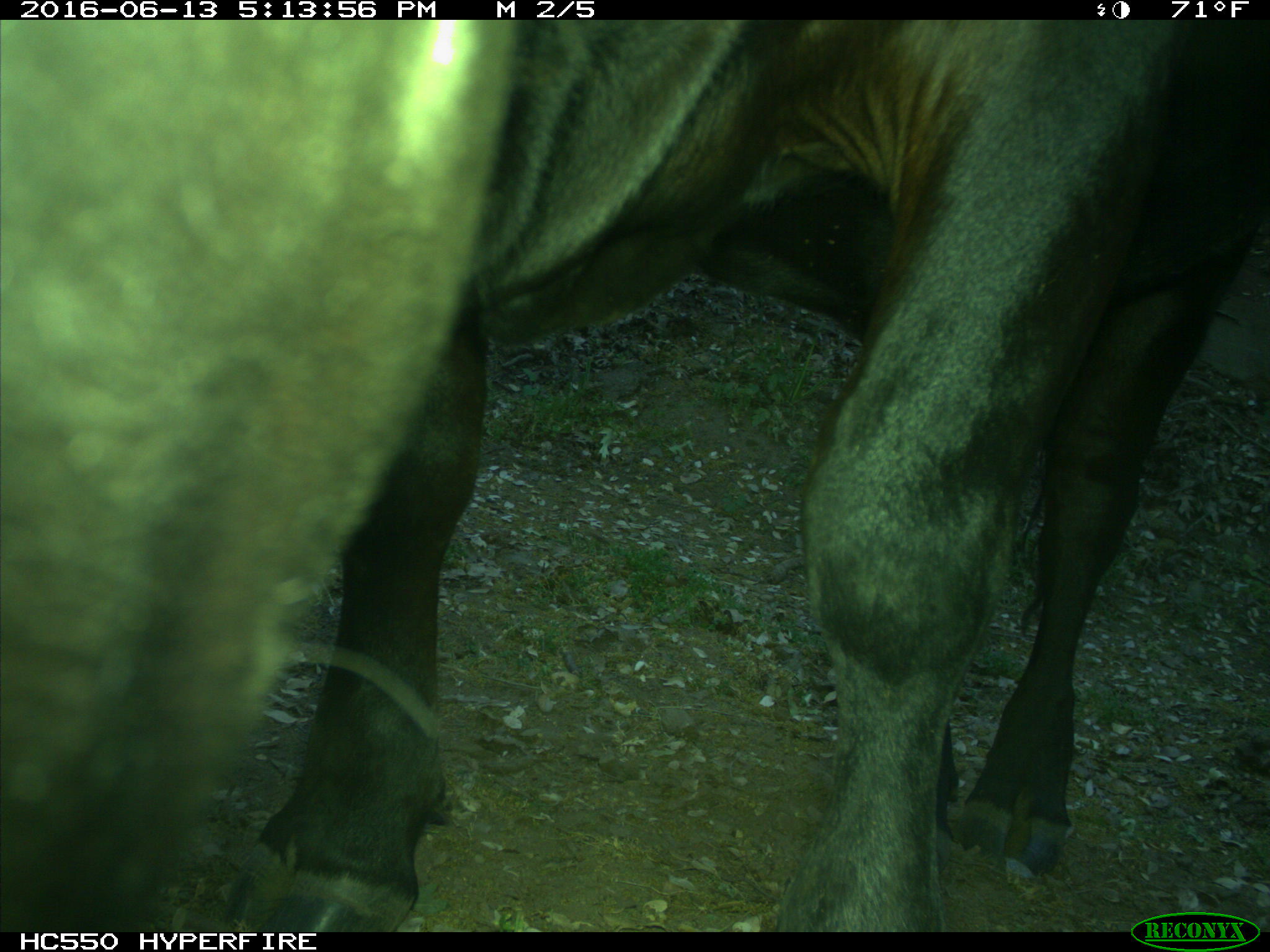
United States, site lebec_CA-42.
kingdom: Animalia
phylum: Chordata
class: Mammalia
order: Artiodactyla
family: Bovidae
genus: Bos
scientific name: Bos taurus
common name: domestic cow